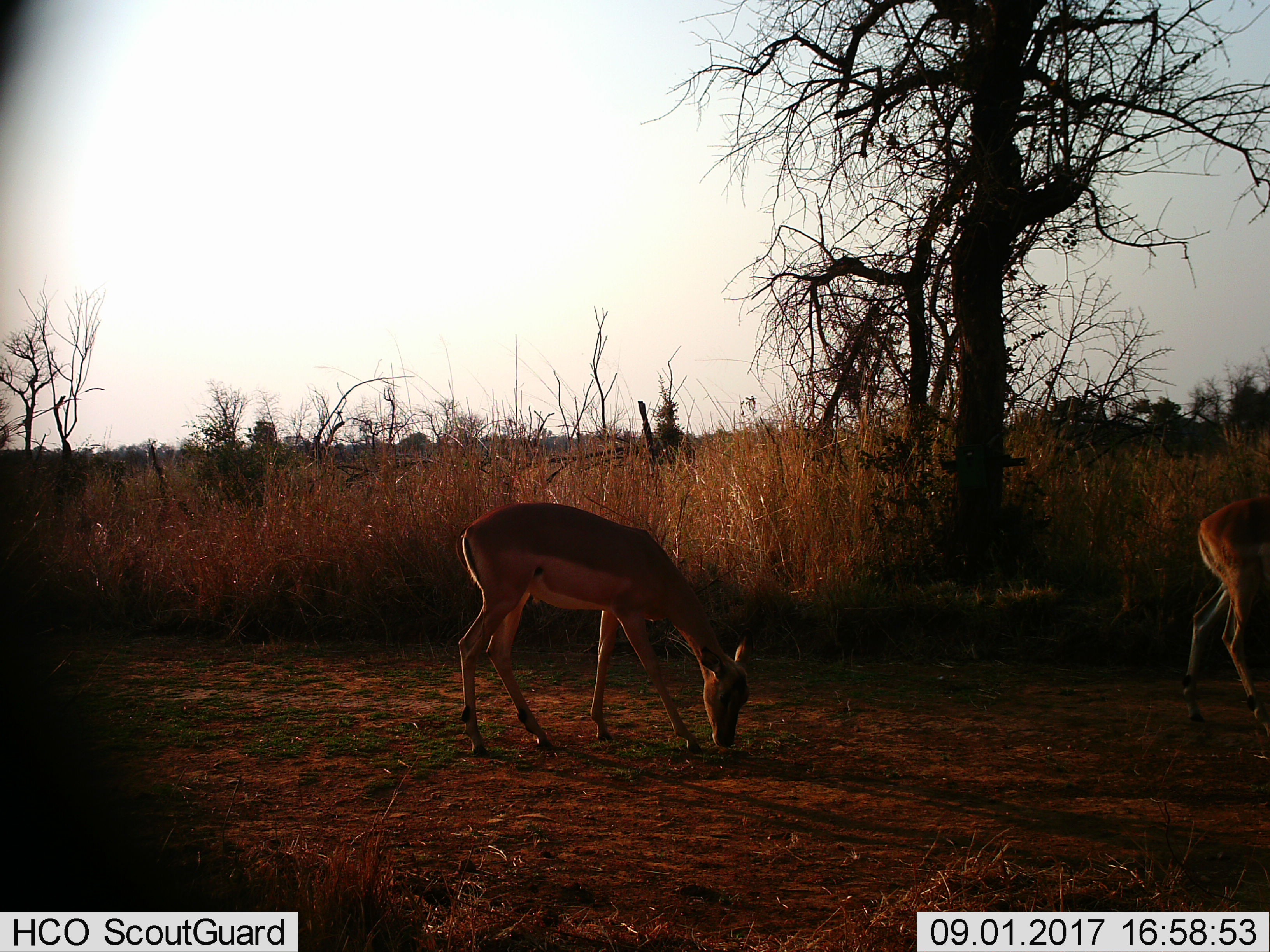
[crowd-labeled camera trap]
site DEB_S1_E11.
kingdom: Animalia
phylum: Chordata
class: Mammalia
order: Artiodactyla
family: Bovidae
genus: Aepyceros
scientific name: Aepyceros melampus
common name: impala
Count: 2.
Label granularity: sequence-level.